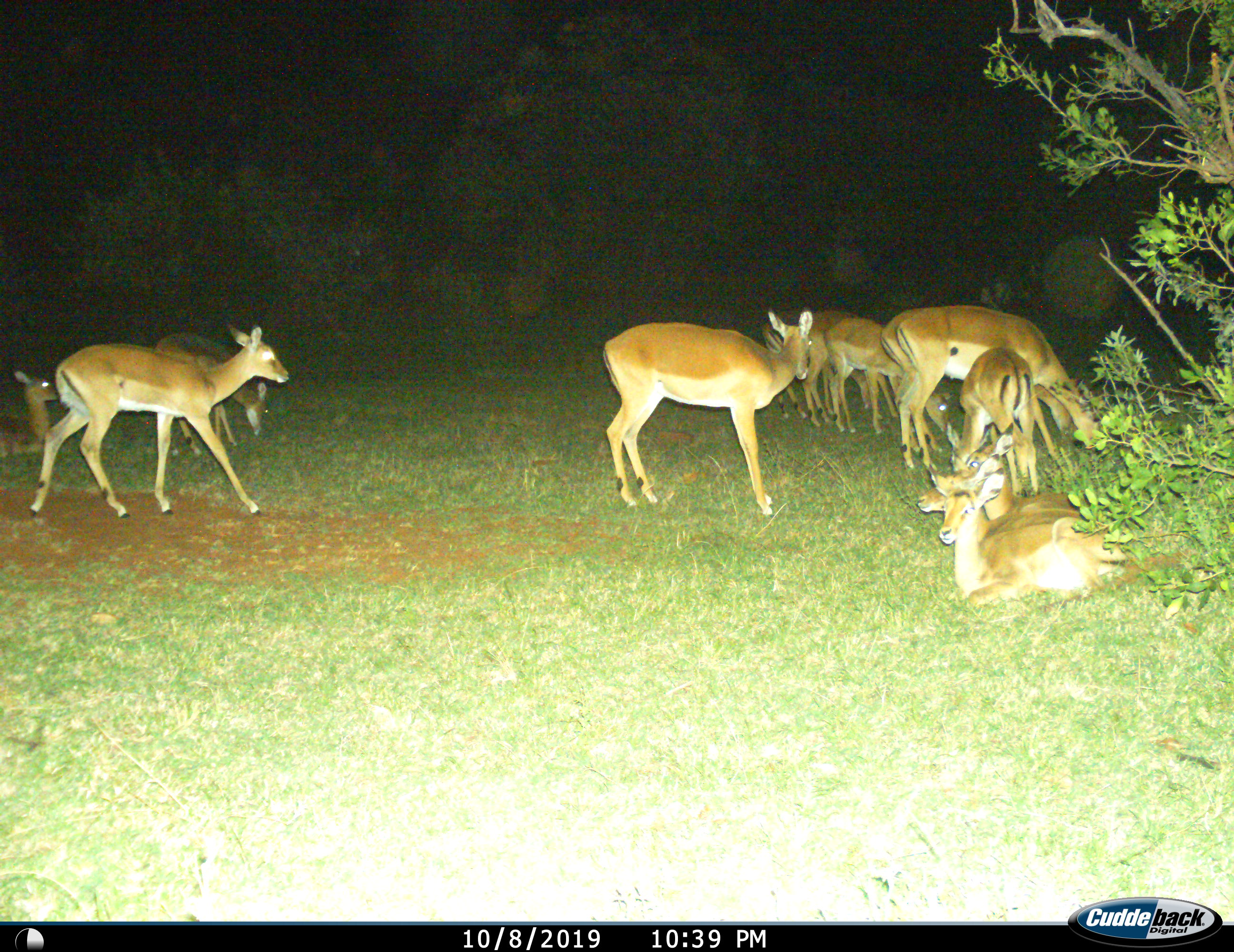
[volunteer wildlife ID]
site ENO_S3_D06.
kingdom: Animalia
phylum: Chordata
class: Mammalia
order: Artiodactyla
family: Bovidae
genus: Aepyceros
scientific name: Aepyceros melampus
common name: impala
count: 11-50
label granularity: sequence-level